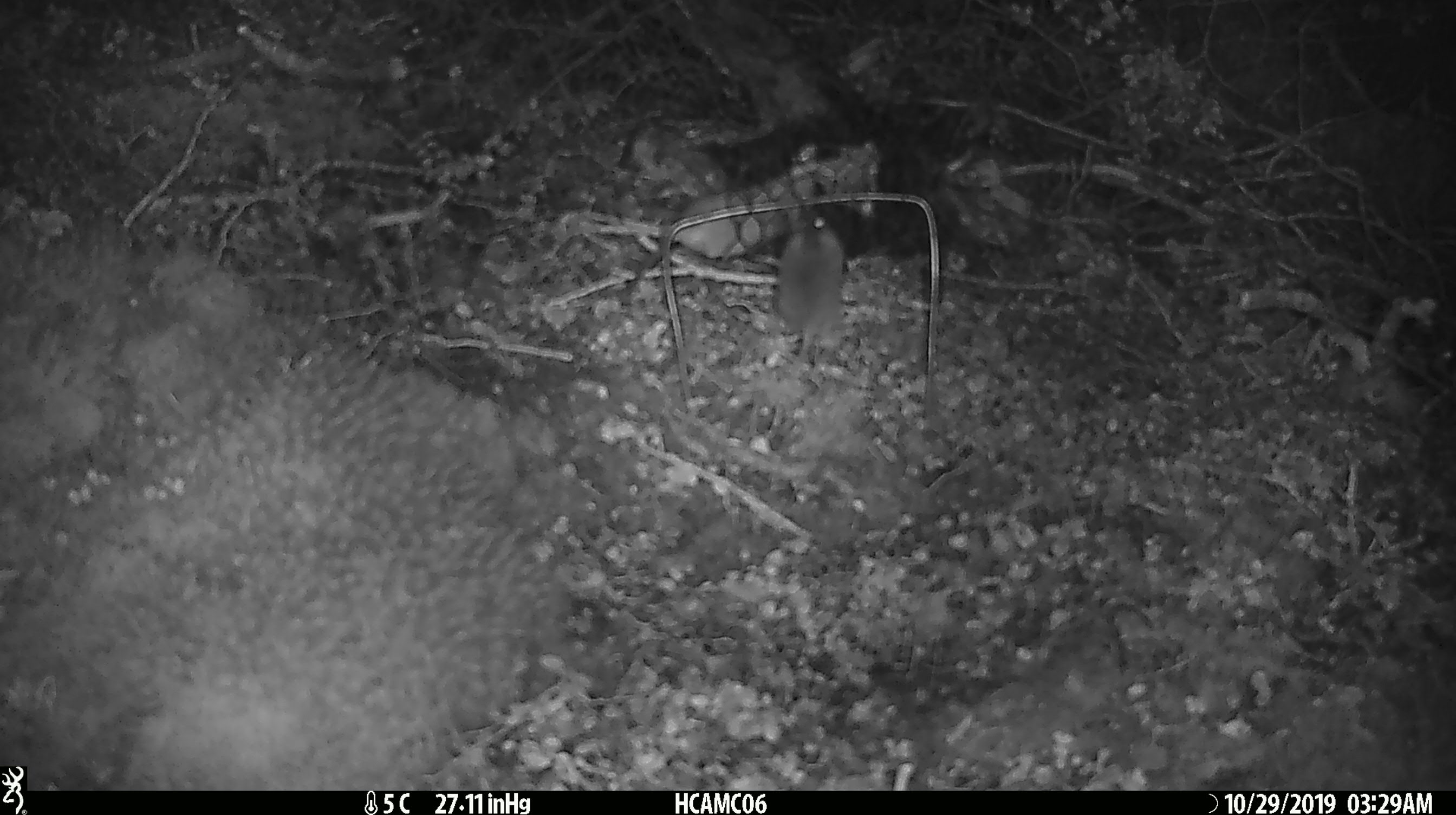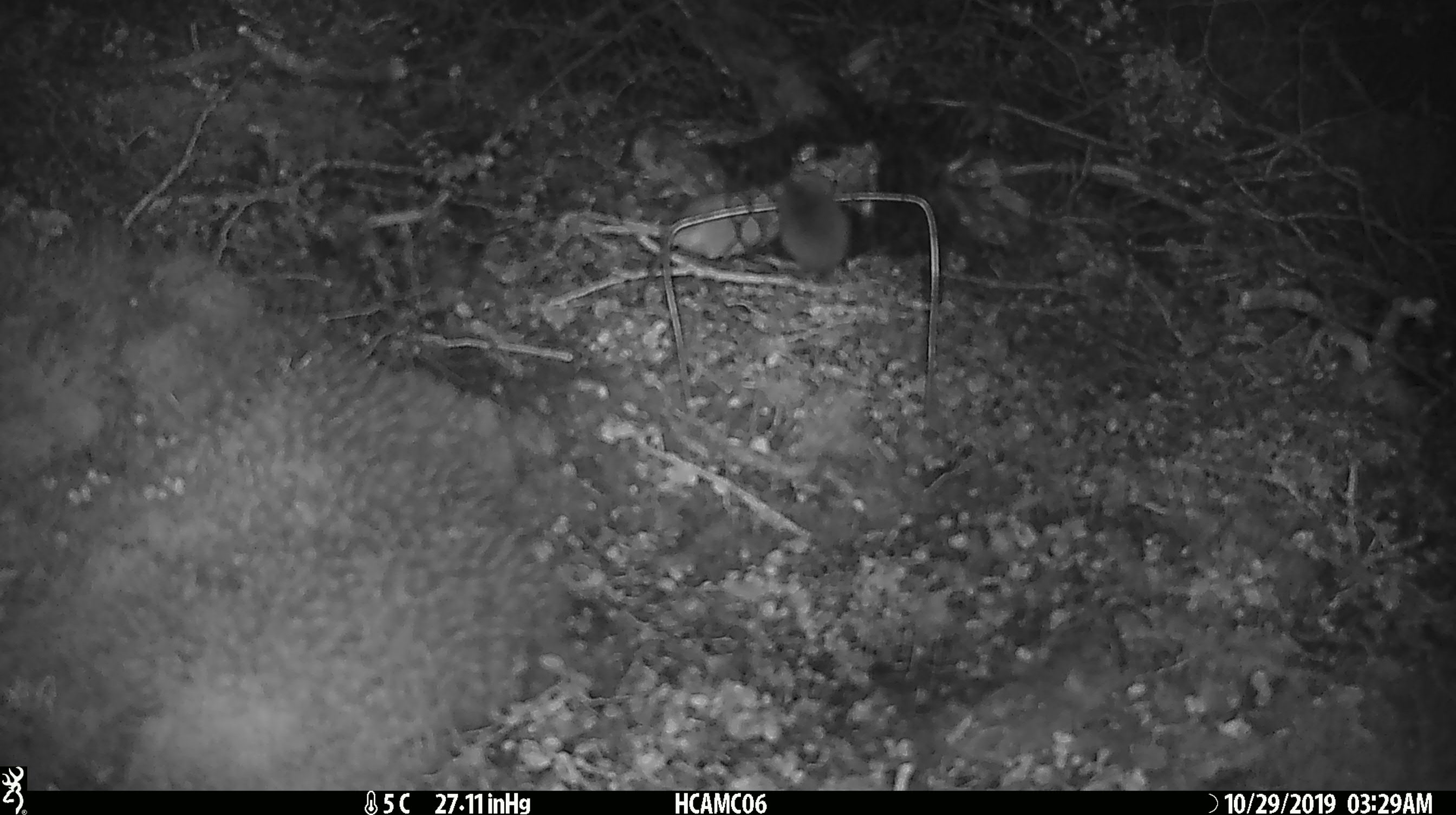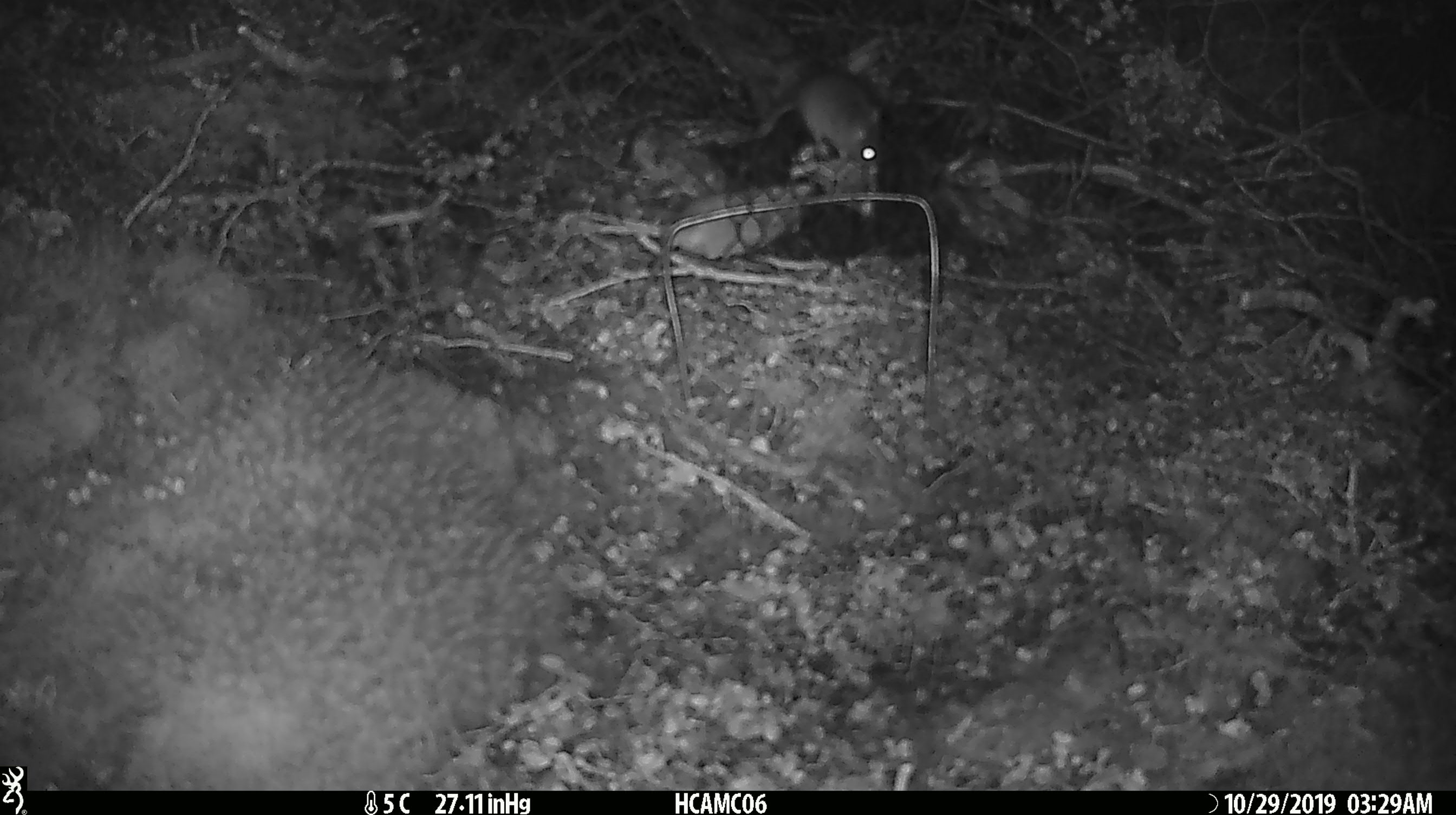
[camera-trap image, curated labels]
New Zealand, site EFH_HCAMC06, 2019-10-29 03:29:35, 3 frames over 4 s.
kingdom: Animalia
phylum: Chordata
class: Mammalia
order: Rodentia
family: Muridae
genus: Mus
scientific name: Mus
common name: mouse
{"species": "mouse (Mus)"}